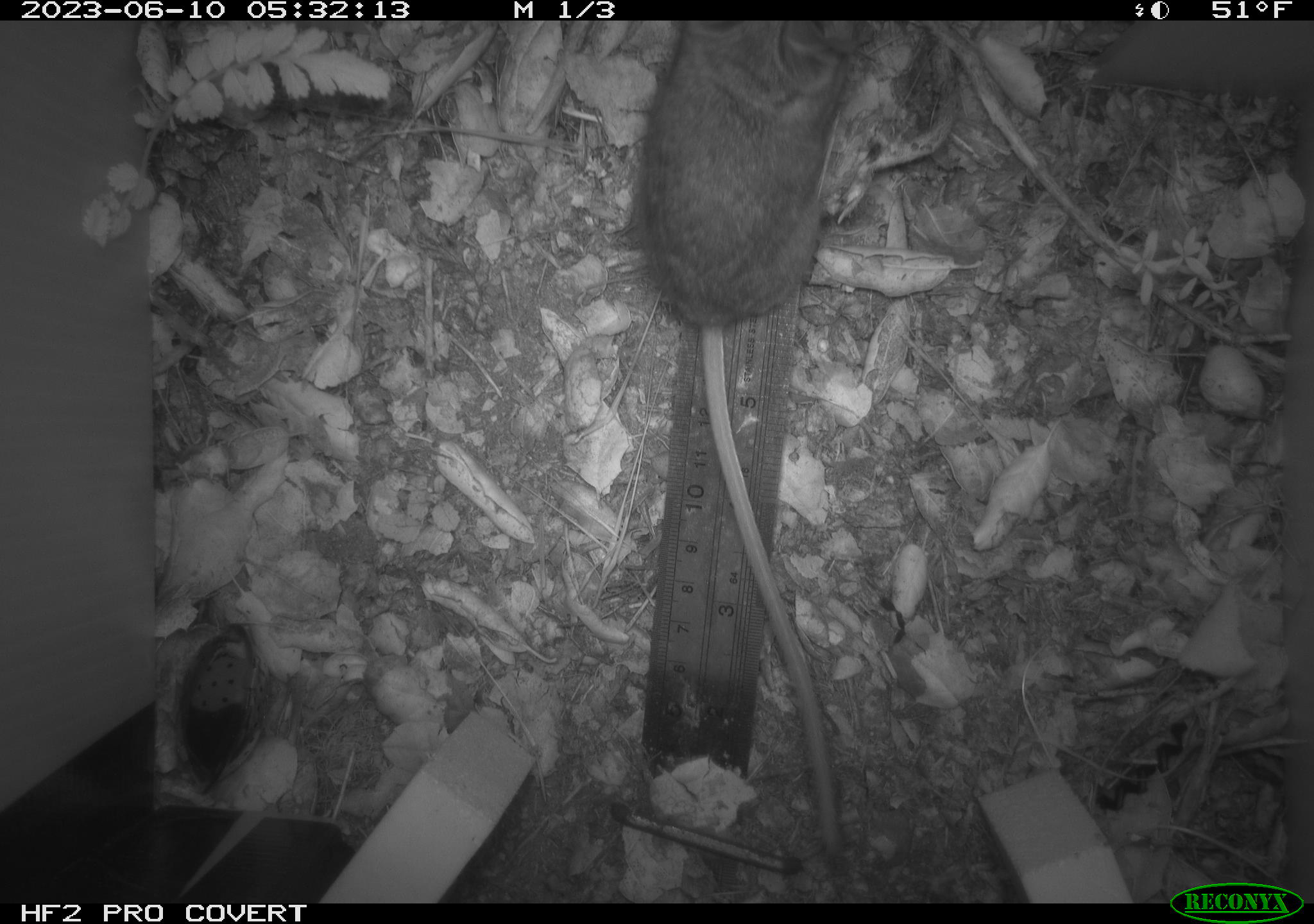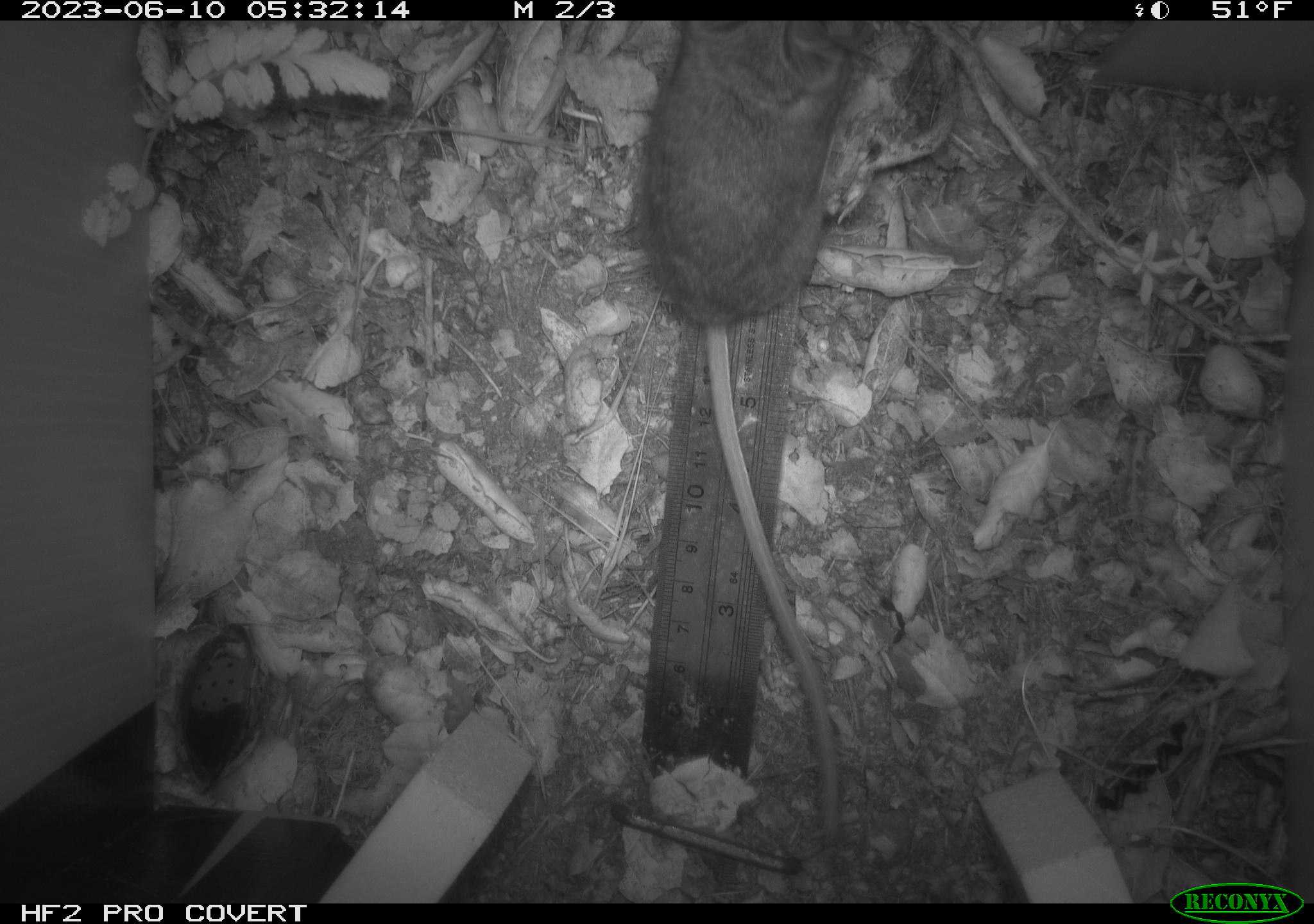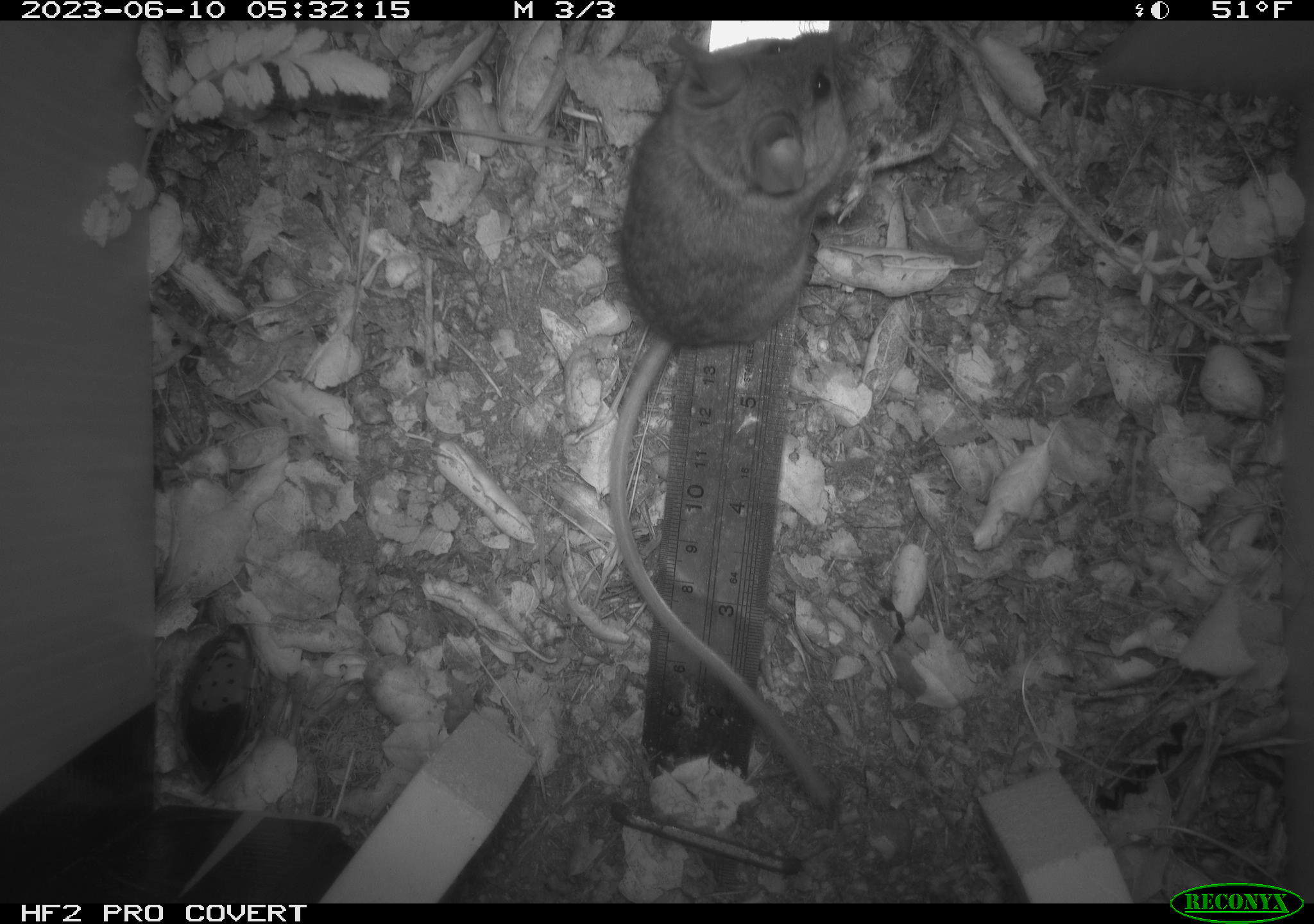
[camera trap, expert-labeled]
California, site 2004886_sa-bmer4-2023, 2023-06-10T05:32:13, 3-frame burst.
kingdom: Animalia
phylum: Chordata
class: Mammalia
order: Rodentia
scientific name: Rodentia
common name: mouse species